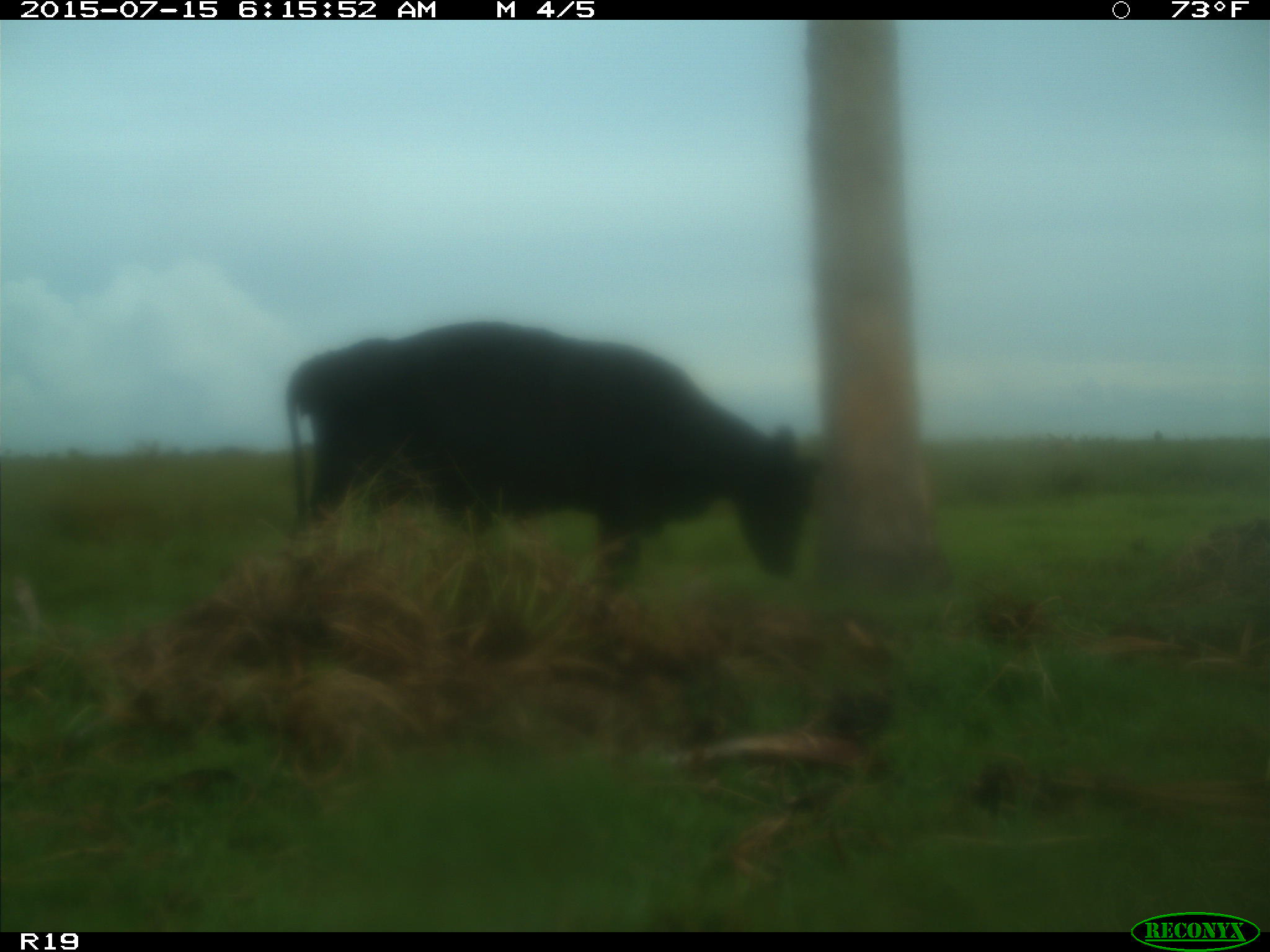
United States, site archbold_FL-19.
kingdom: Animalia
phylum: Chordata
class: Mammalia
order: Artiodactyla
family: Bovidae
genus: Bos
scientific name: Bos taurus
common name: domestic cow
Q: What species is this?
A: Bos taurus (domestic cow).